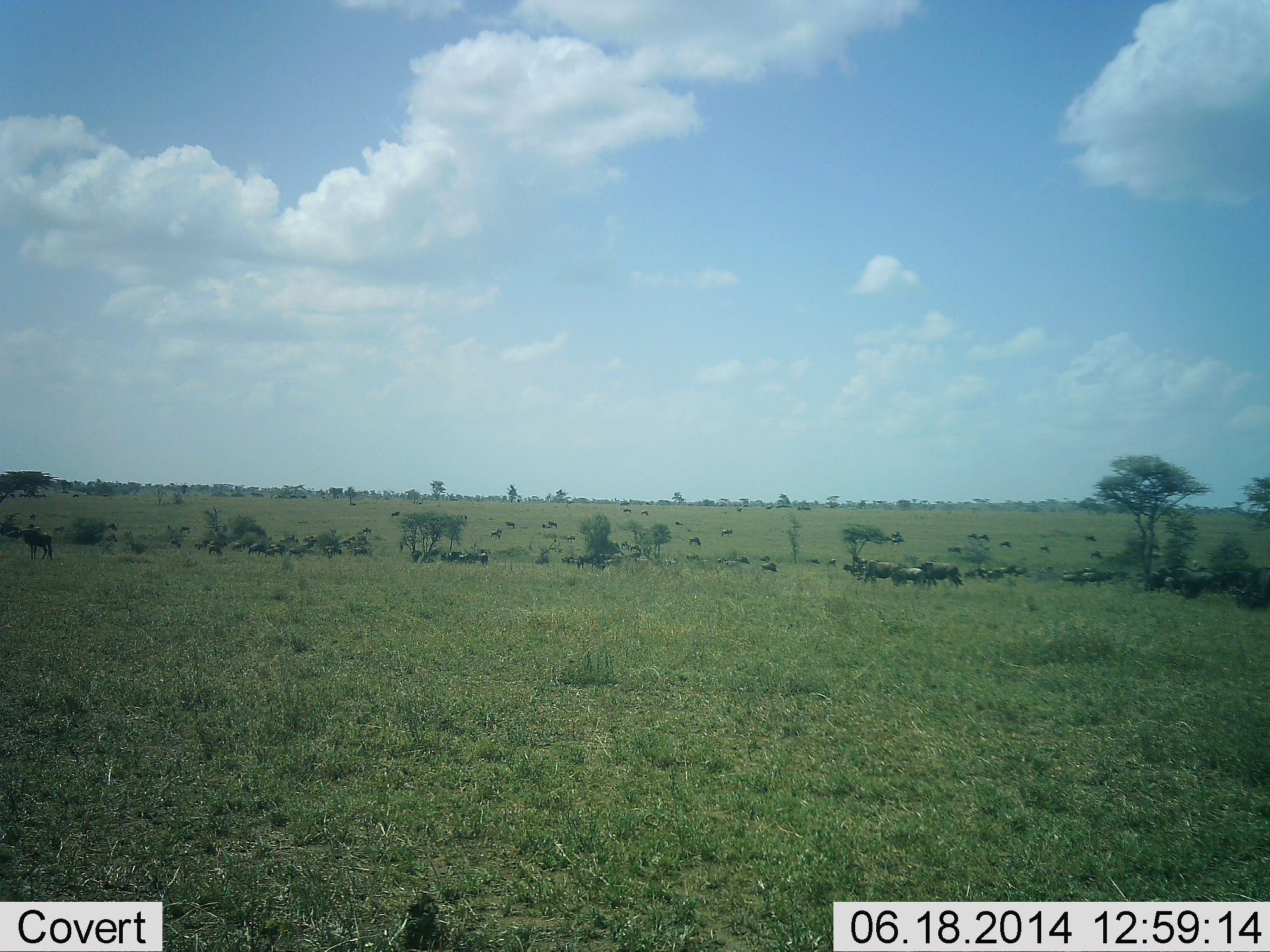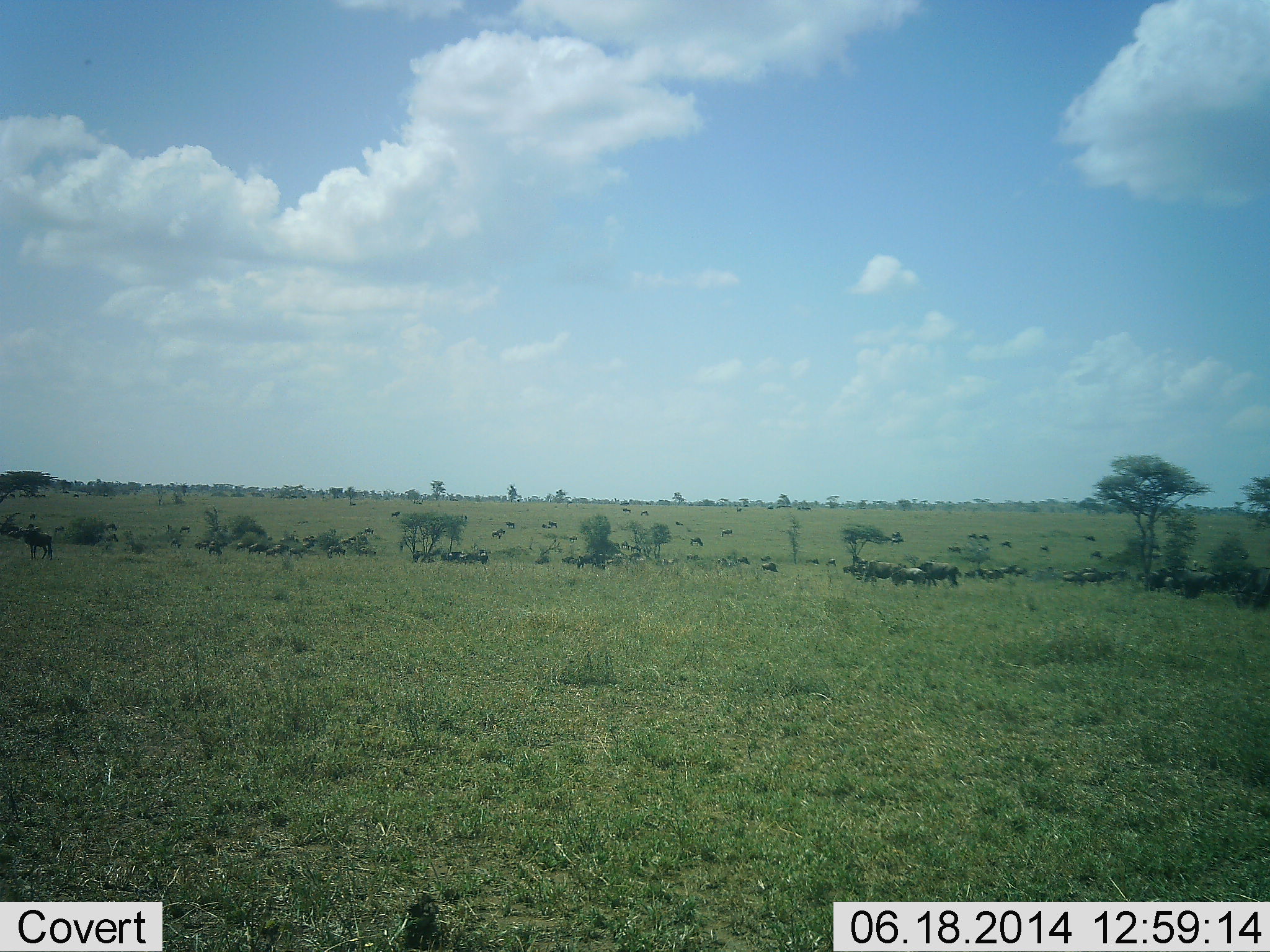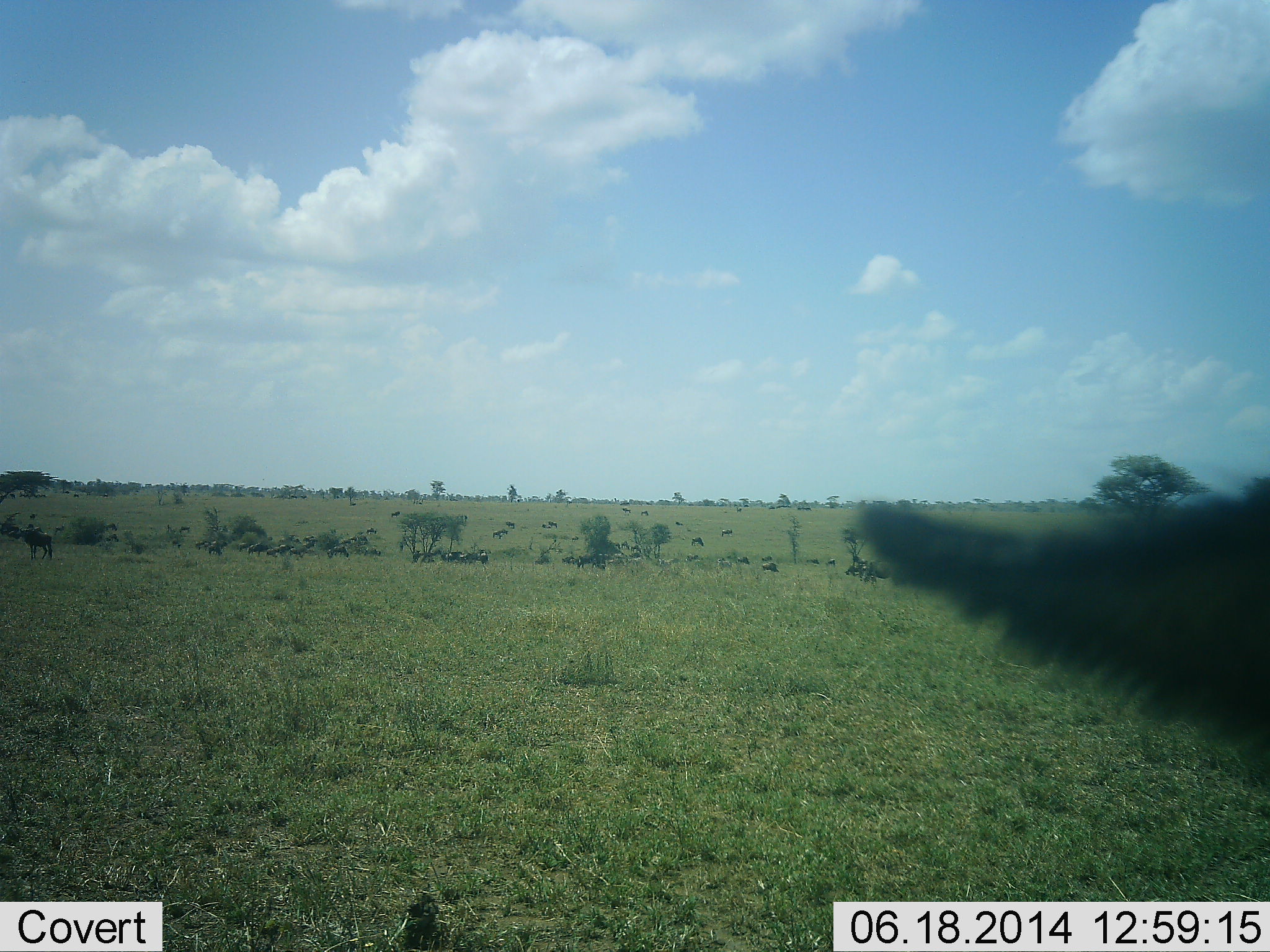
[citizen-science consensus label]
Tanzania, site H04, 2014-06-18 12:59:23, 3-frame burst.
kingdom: Animalia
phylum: Chordata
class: Mammalia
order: Artiodactyla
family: Bovidae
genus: Connochaetes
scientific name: Connochaetes taurinus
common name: blue wildebeest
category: wildebeest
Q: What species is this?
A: Wildebeest (blue wildebeest) (Connochaetes taurinus).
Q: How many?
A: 11-50.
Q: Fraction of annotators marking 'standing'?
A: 70%.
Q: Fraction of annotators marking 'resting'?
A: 10%.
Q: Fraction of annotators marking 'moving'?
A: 30%.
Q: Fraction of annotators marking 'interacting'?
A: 0%.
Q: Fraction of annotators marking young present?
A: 0%.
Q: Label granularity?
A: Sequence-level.